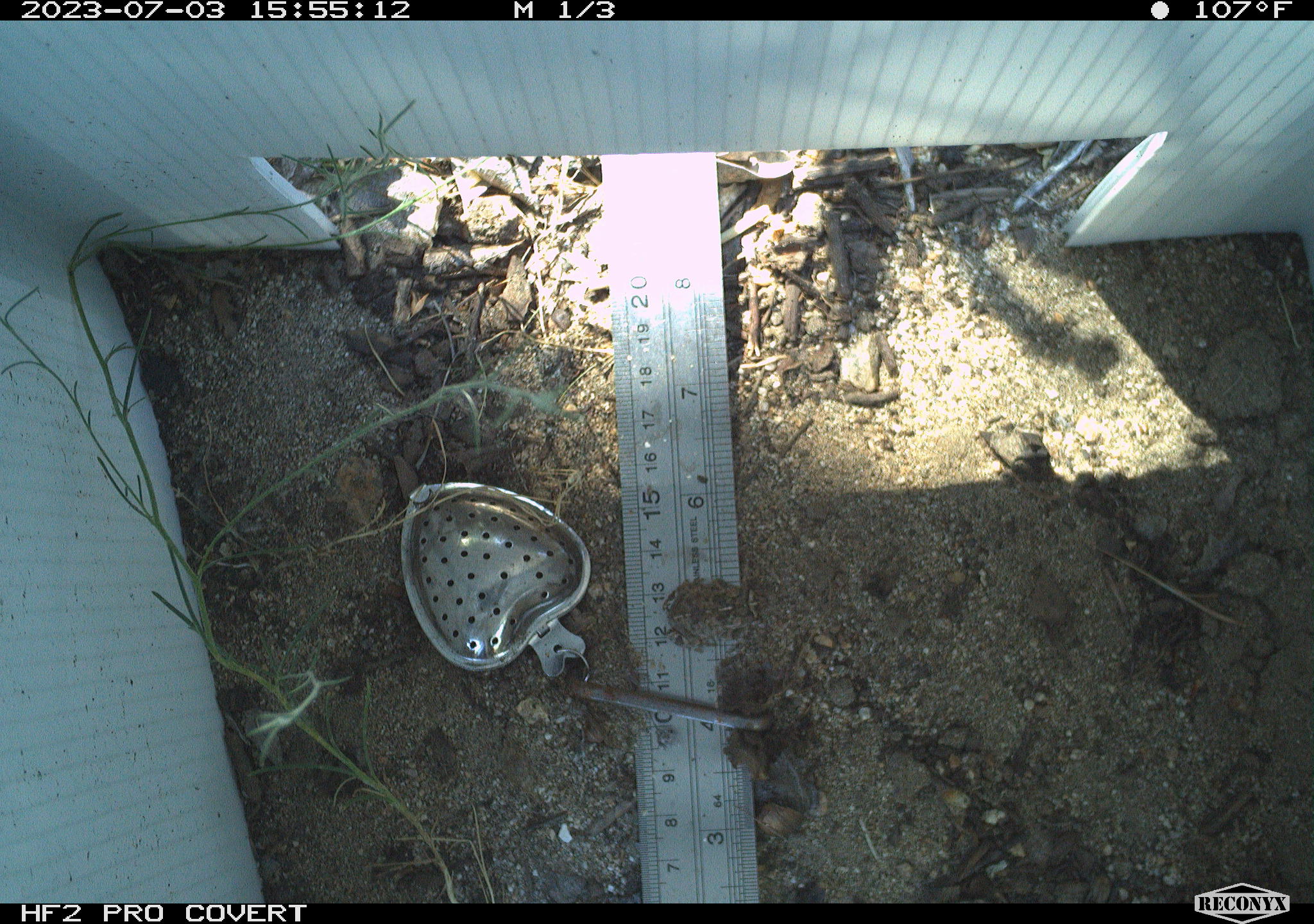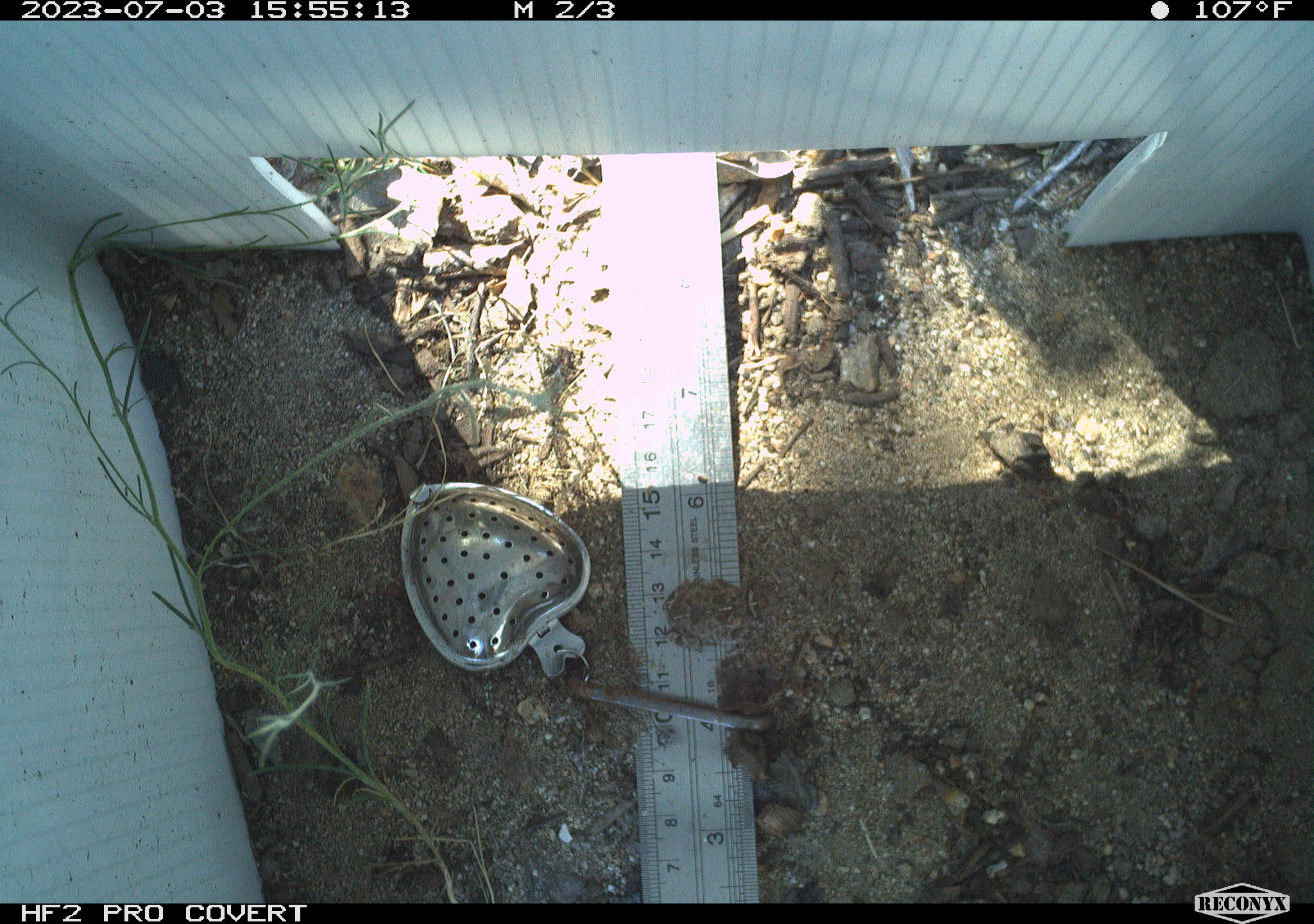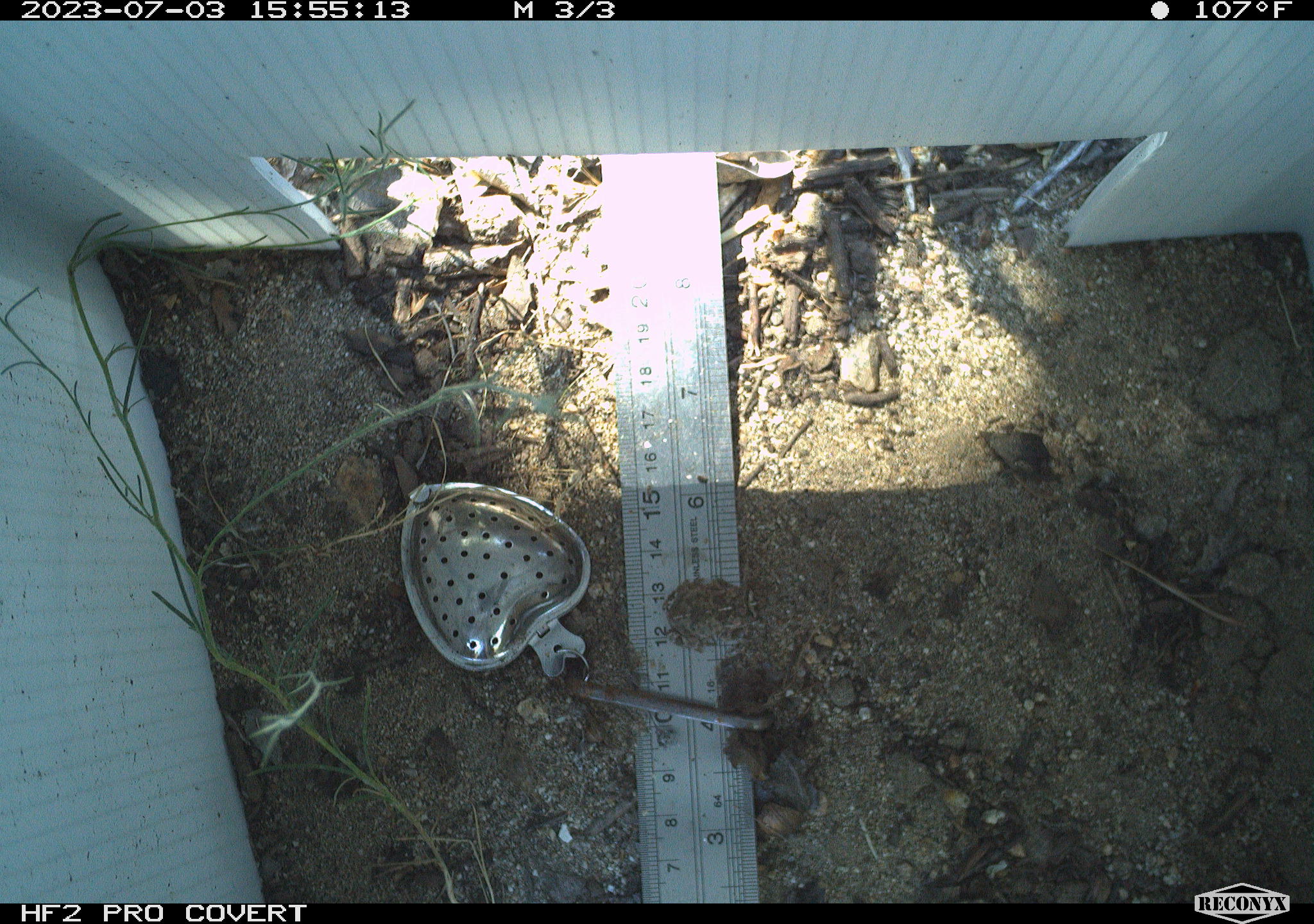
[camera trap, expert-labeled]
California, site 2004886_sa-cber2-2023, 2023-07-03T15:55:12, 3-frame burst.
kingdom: Animalia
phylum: Chordata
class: Amphibia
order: Anura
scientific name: Anura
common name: frogs